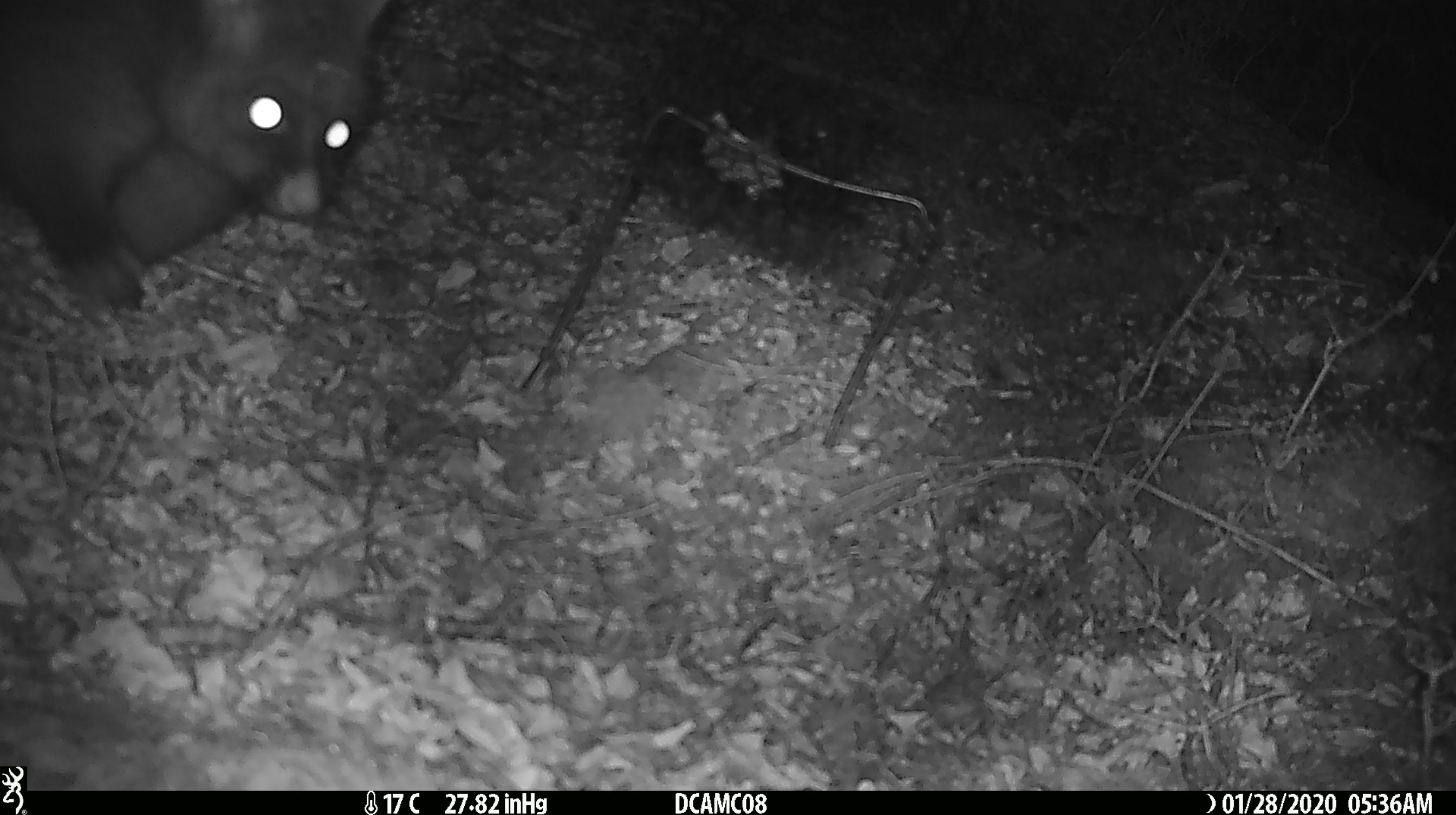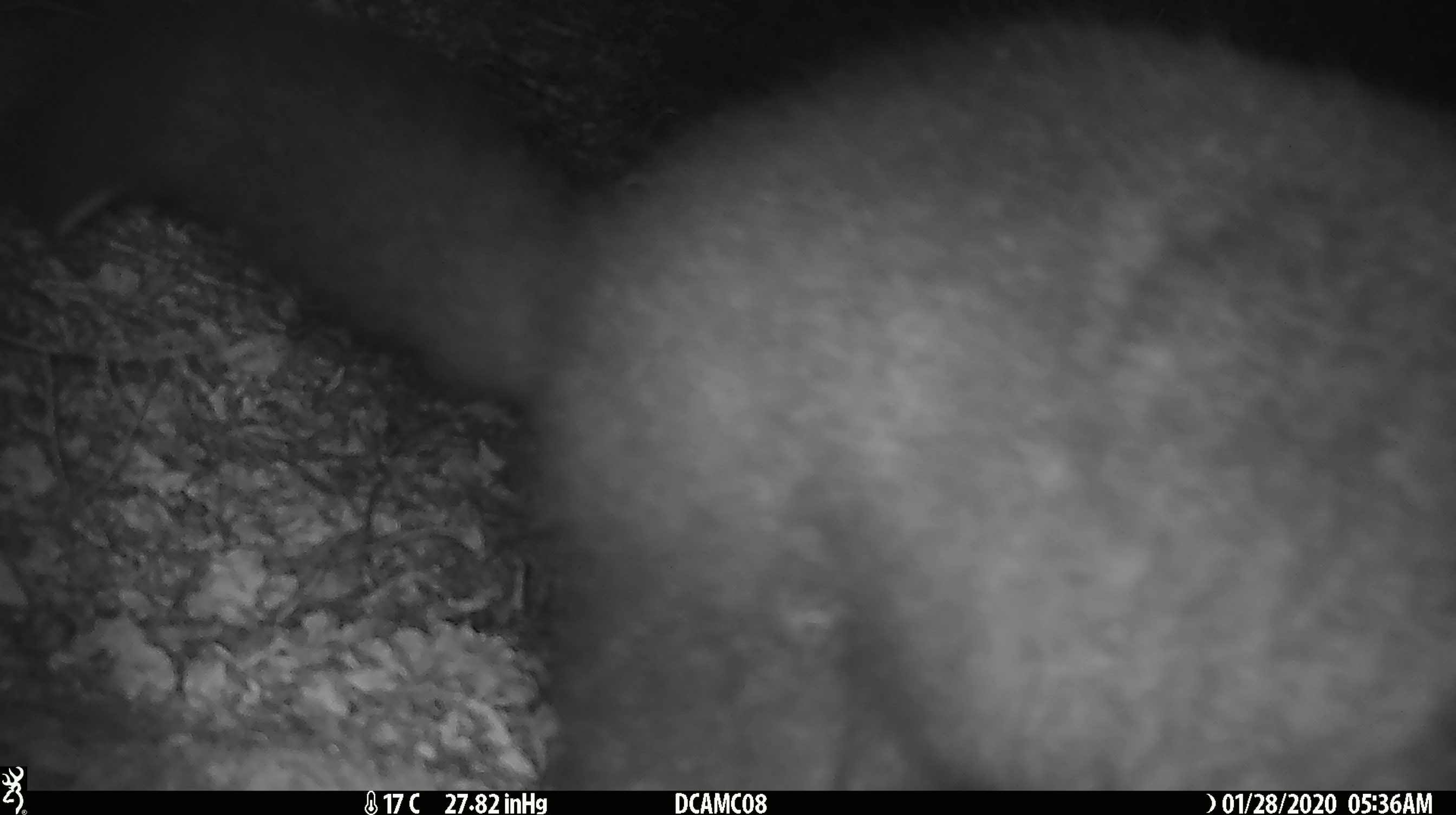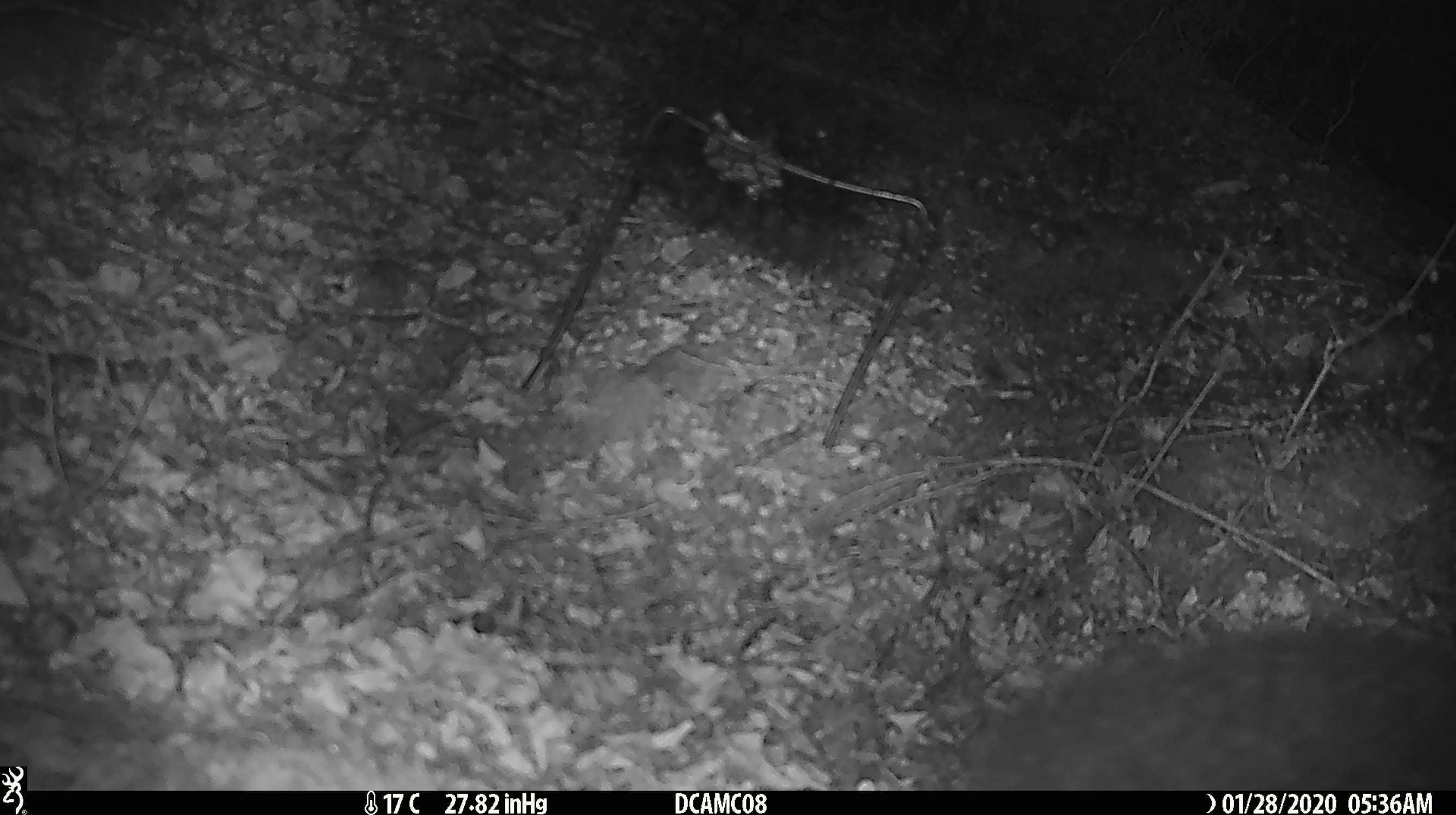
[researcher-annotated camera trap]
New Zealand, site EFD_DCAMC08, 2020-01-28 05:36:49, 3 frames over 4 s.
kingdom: Animalia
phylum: Chordata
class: Mammalia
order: Diprotodontia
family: Phalangeridae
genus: Trichosurus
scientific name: Trichosurus vulpecula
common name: common brushtail possum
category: possum